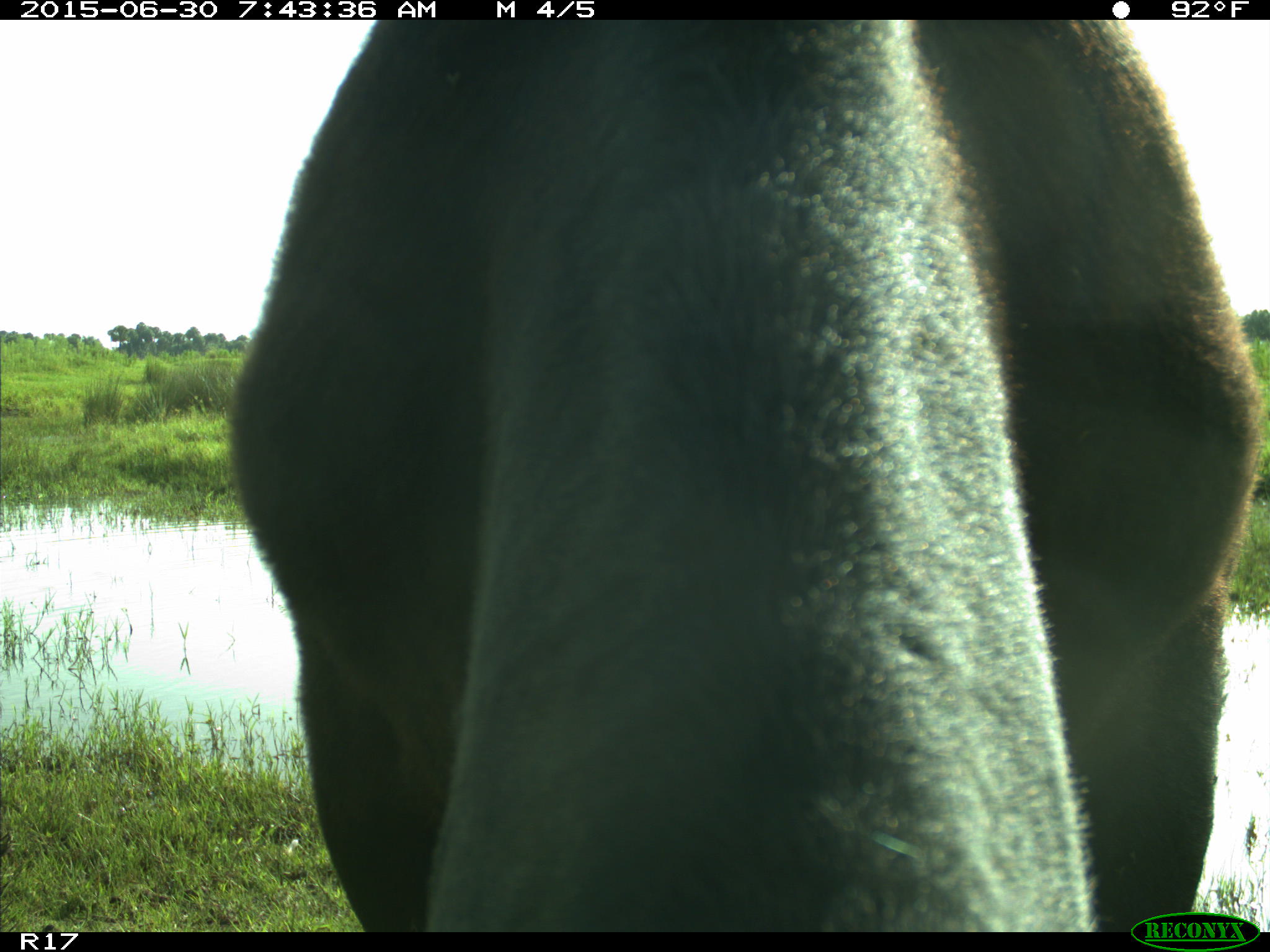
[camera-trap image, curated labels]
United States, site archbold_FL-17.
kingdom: Animalia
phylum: Chordata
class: Mammalia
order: Artiodactyla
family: Bovidae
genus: Bos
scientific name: Bos taurus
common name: domestic cow